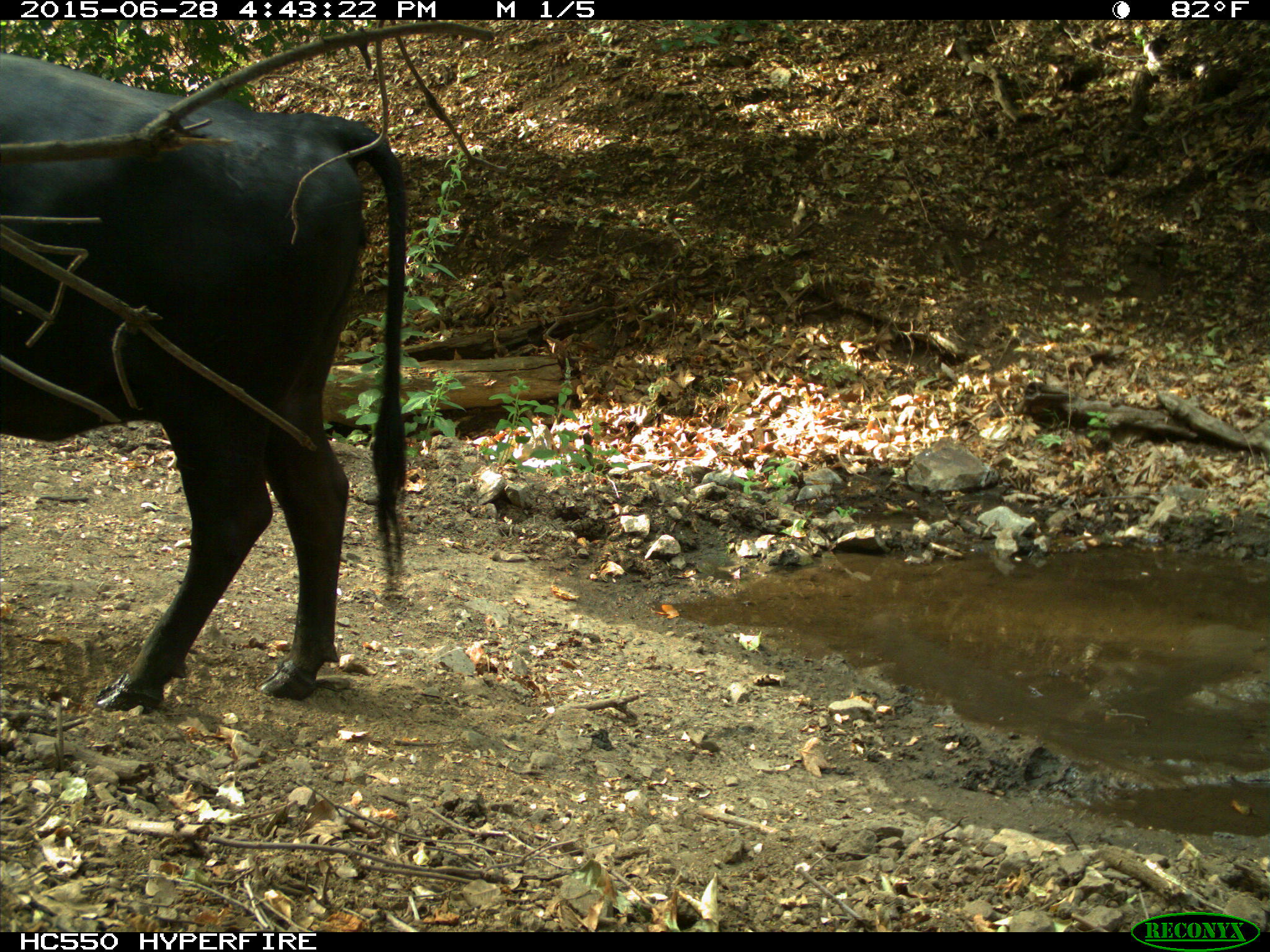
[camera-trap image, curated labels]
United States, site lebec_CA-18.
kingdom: Animalia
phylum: Chordata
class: Mammalia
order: Artiodactyla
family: Bovidae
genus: Bos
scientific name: Bos taurus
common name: domestic cow